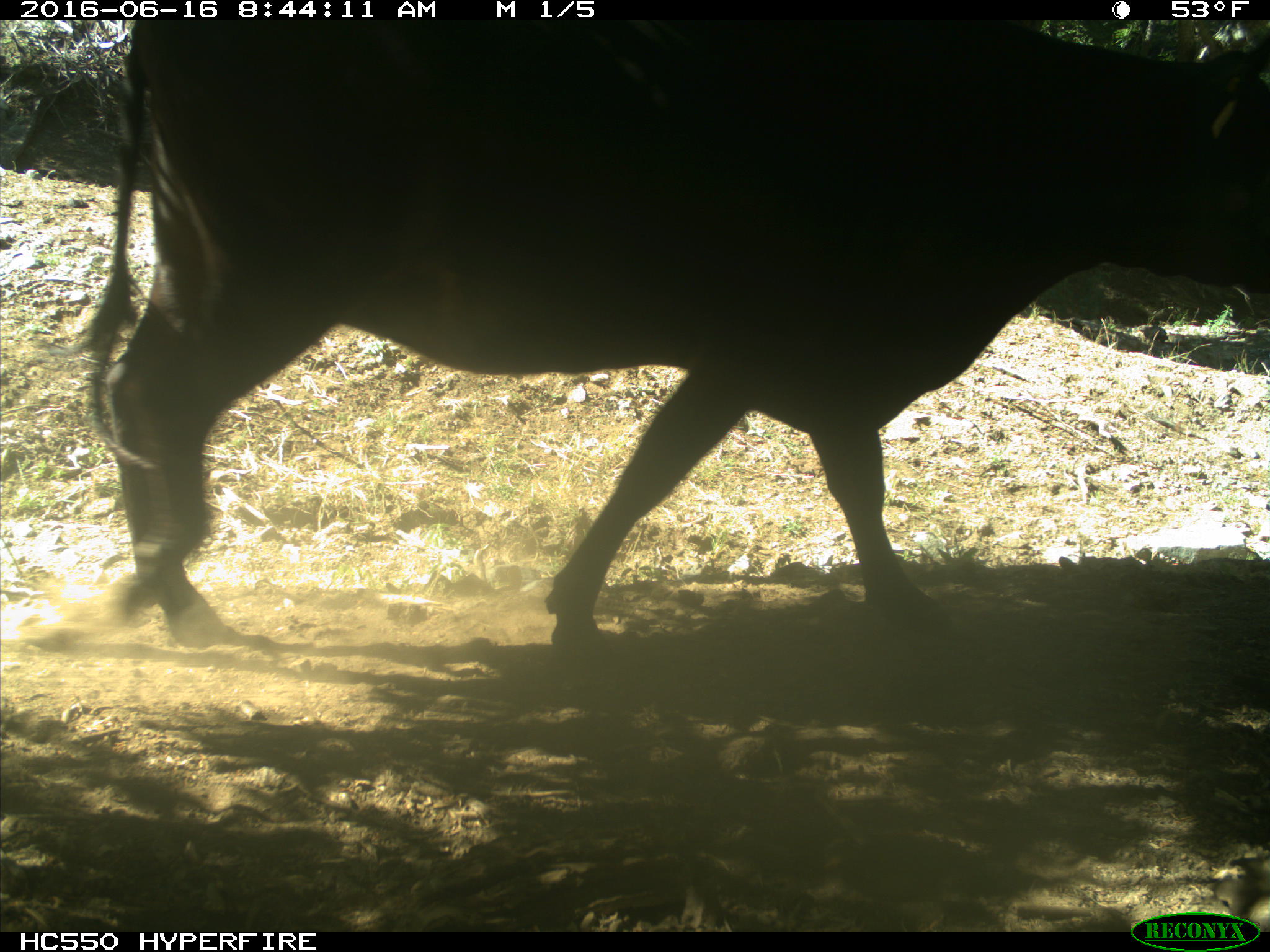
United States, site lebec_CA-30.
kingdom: Animalia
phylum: Chordata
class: Mammalia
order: Artiodactyla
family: Bovidae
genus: Bos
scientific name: Bos taurus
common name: domestic cow